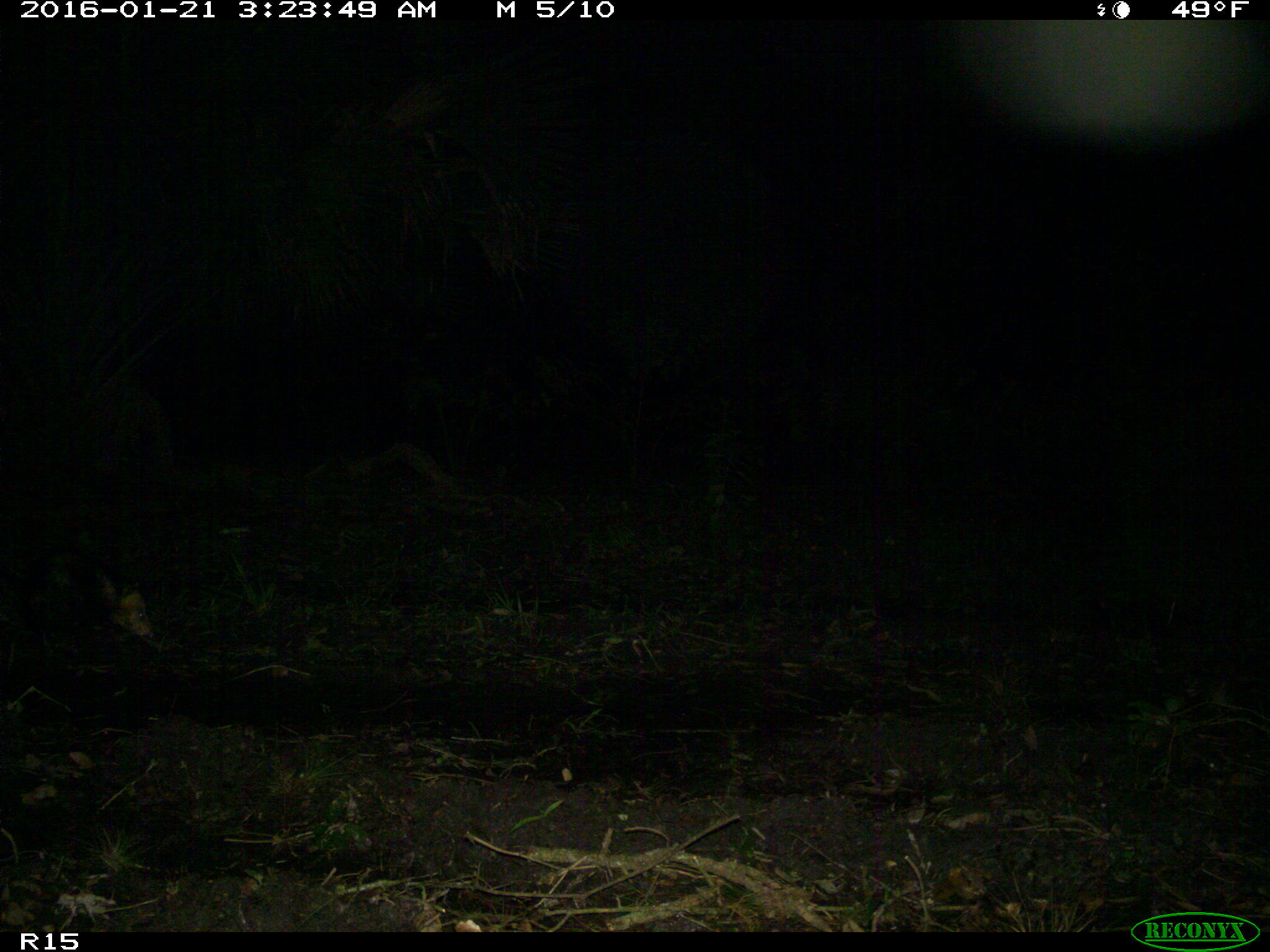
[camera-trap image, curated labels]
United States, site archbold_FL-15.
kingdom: Animalia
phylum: Chordata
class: Mammalia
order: Didelphimorphia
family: Didelphidae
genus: Didelphis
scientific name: Didelphis virginiana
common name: virginia opossum